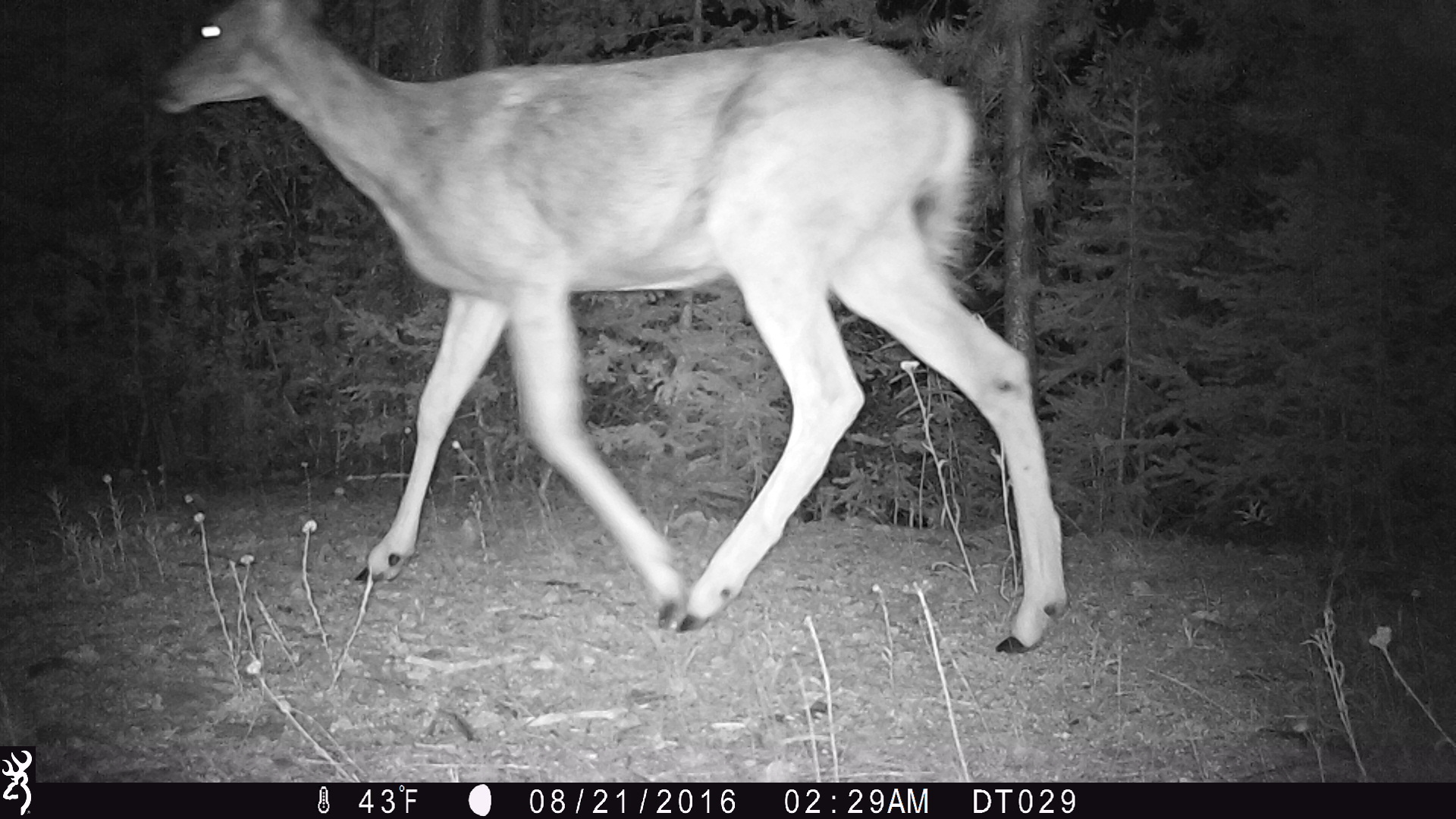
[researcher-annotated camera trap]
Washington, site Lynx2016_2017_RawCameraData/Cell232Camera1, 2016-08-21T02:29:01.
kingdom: Animalia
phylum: Chordata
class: Mammalia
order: Artiodactyla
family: Cervidae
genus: Odocoileus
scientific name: Odocoileus hemionus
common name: mule deer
Odocoileus hemionus (mule deer). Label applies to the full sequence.